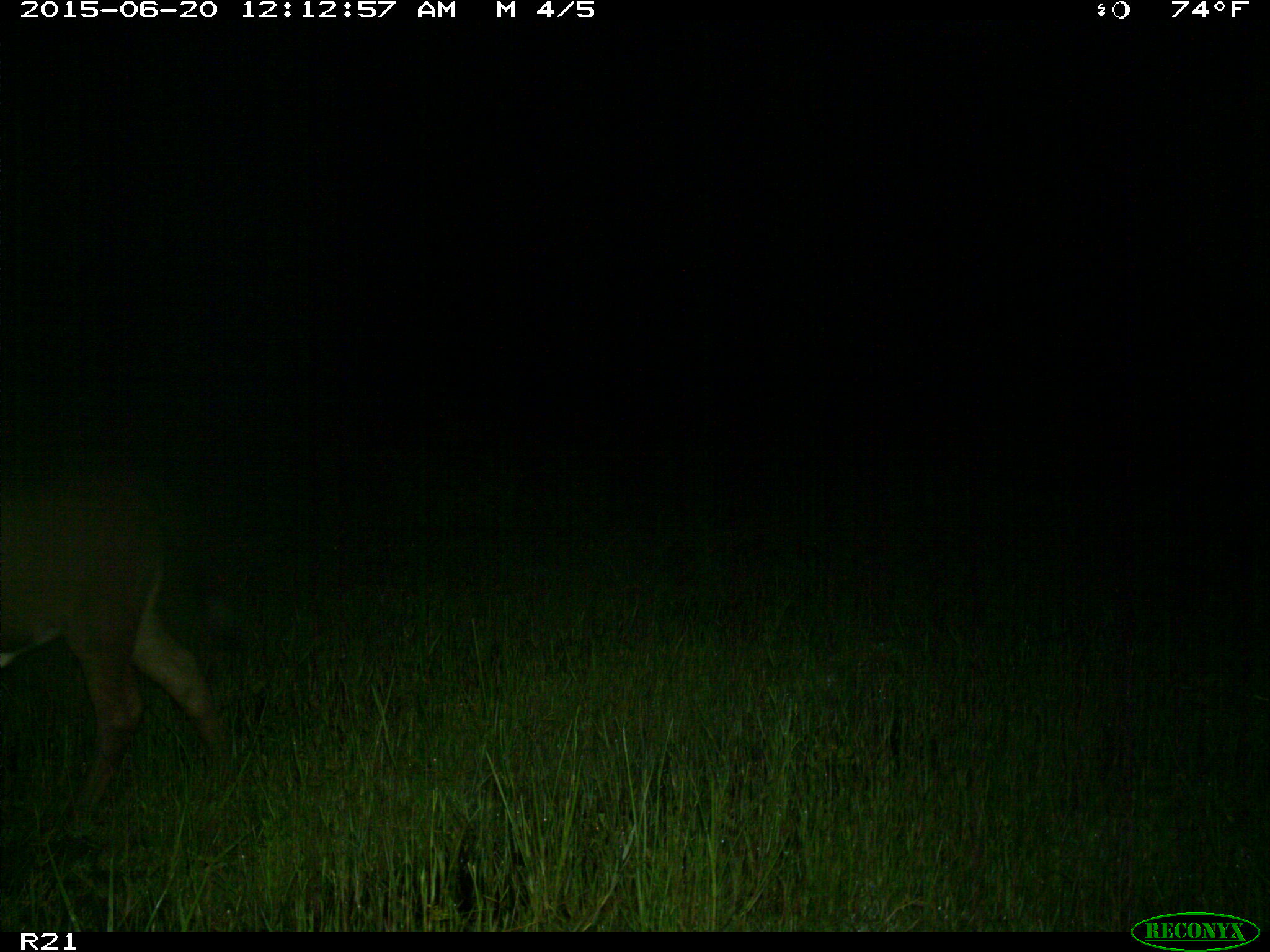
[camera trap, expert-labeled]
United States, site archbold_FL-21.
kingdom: Animalia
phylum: Chordata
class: Mammalia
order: Artiodactyla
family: Bovidae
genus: Bos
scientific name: Bos taurus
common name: domestic cow